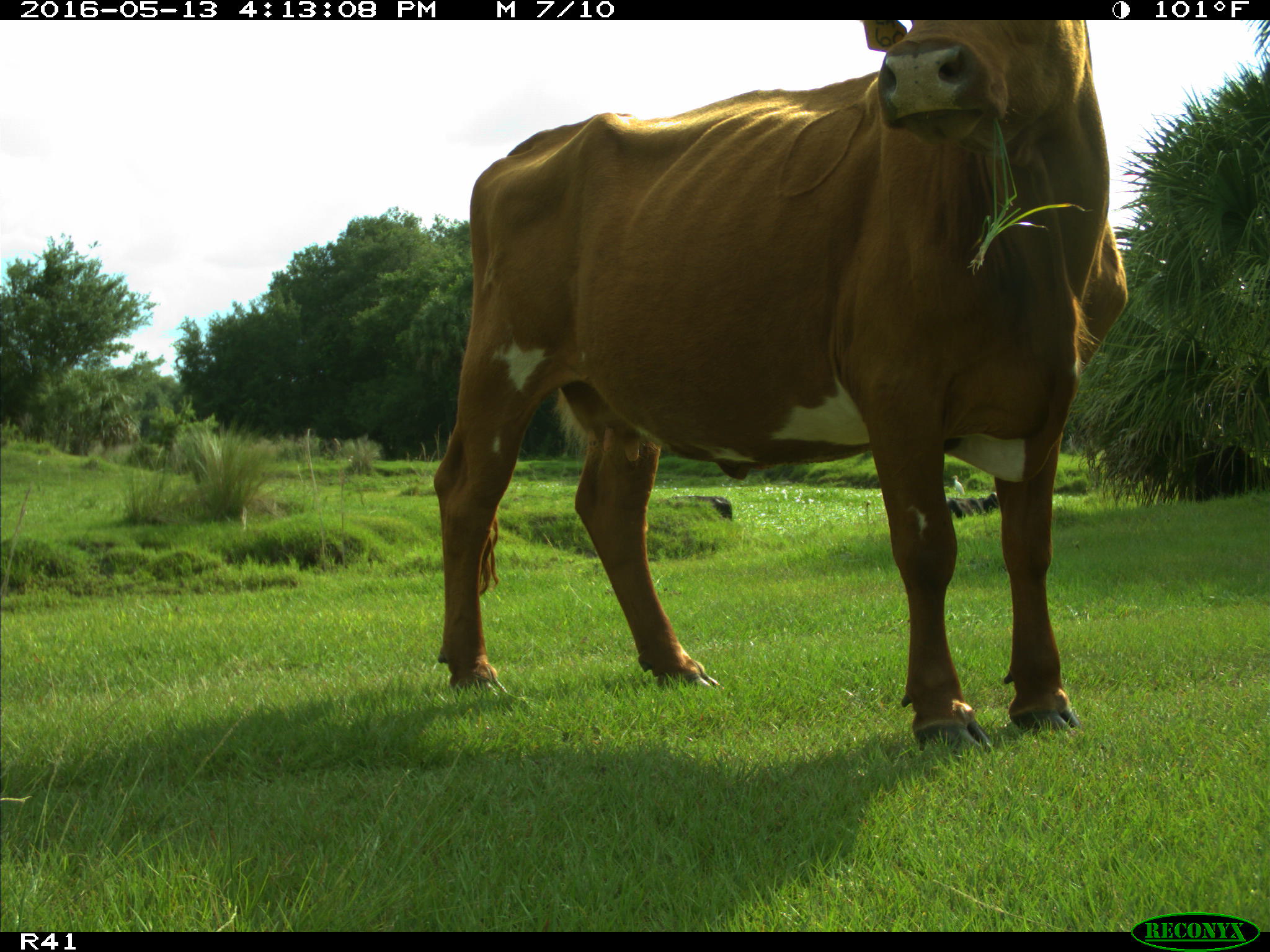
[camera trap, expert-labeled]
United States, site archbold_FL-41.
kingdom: Animalia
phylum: Chordata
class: Mammalia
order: Artiodactyla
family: Bovidae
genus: Bos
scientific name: Bos taurus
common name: domestic cow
Bos taurus (domestic cow).